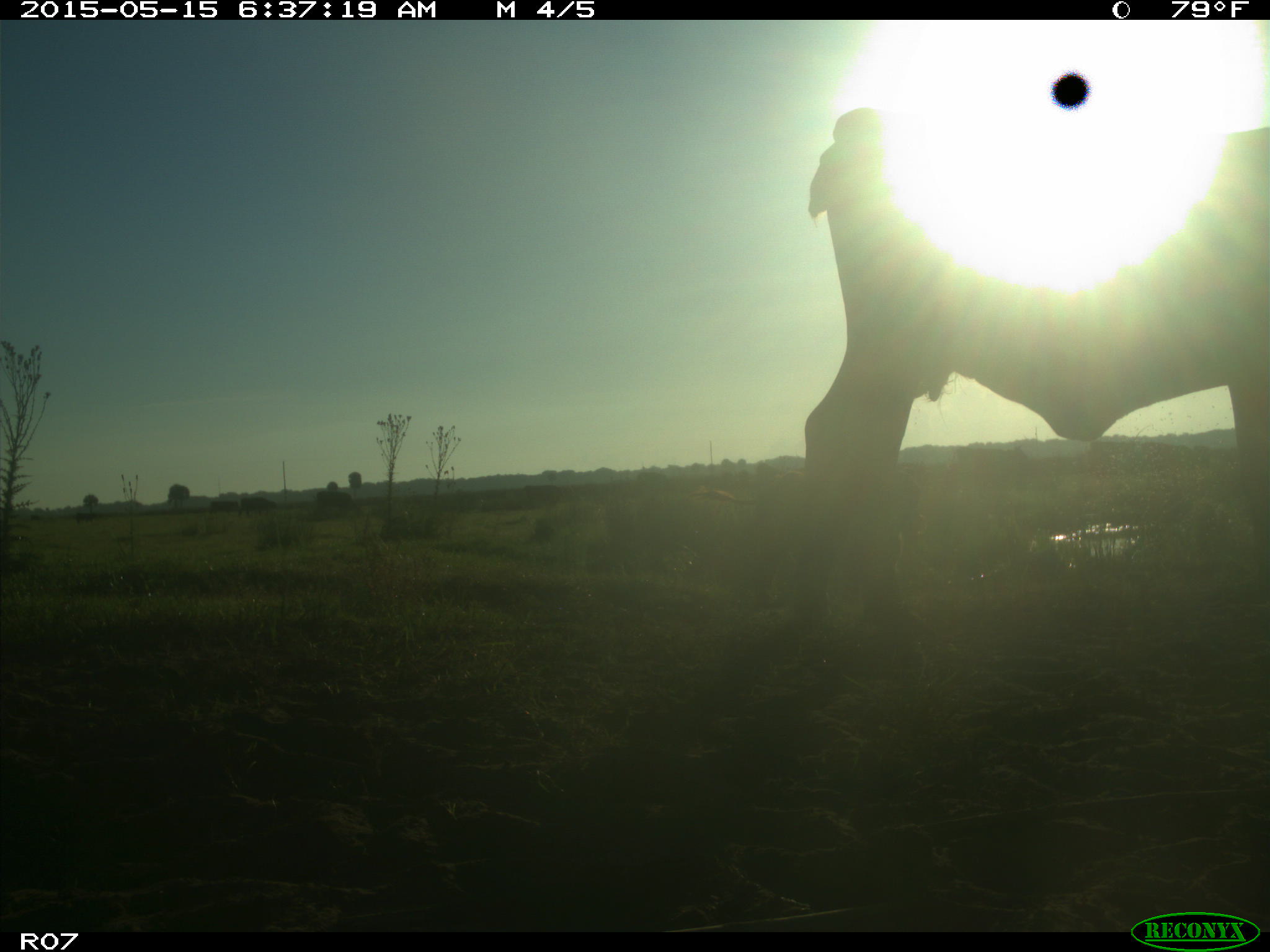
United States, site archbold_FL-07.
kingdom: Animalia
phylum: Chordata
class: Mammalia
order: Artiodactyla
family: Bovidae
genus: Bos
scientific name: Bos taurus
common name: domestic cow